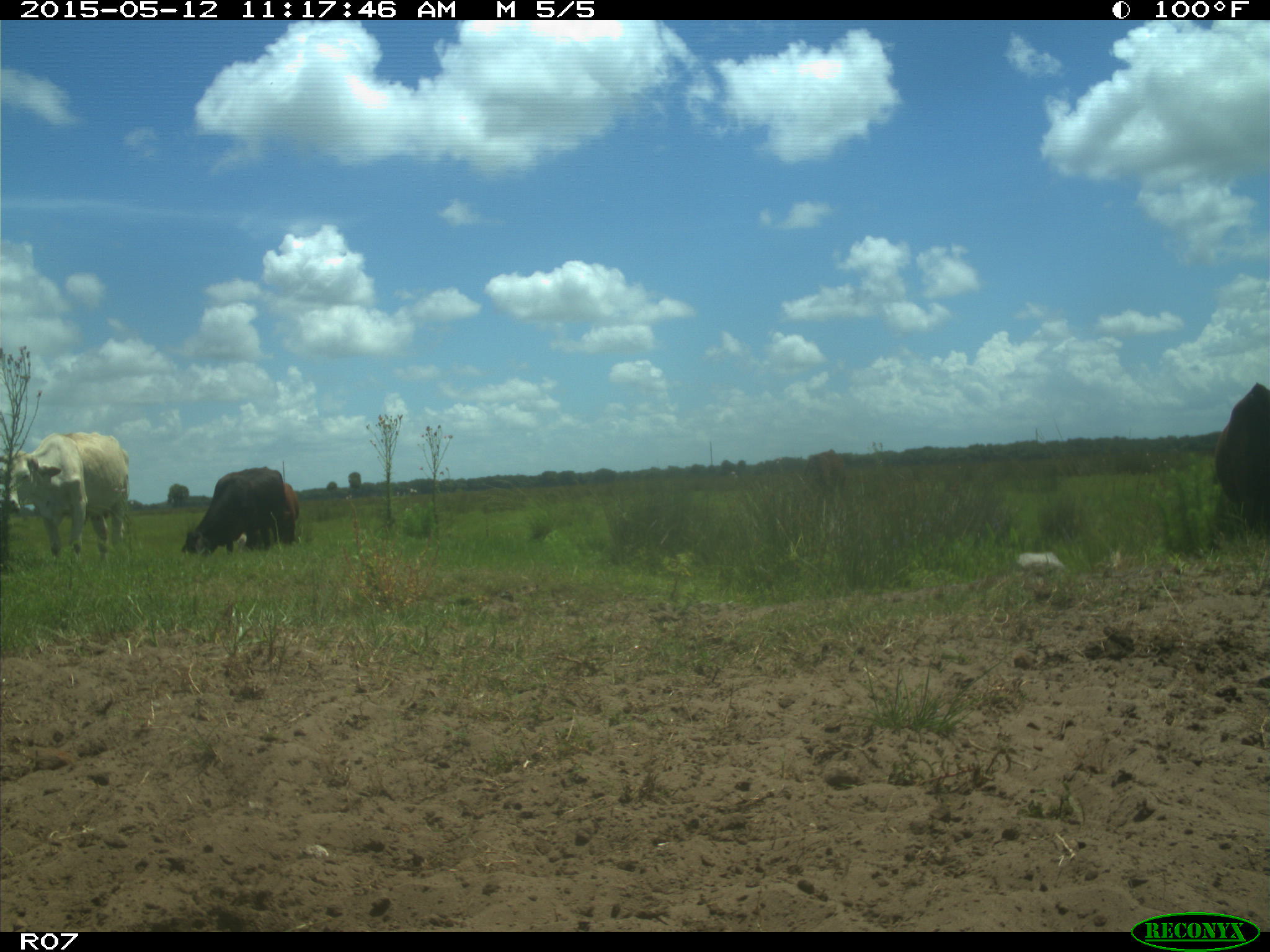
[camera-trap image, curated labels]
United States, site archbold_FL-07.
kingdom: Animalia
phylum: Chordata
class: Mammalia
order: Artiodactyla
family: Bovidae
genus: Bos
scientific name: Bos taurus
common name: domestic cow